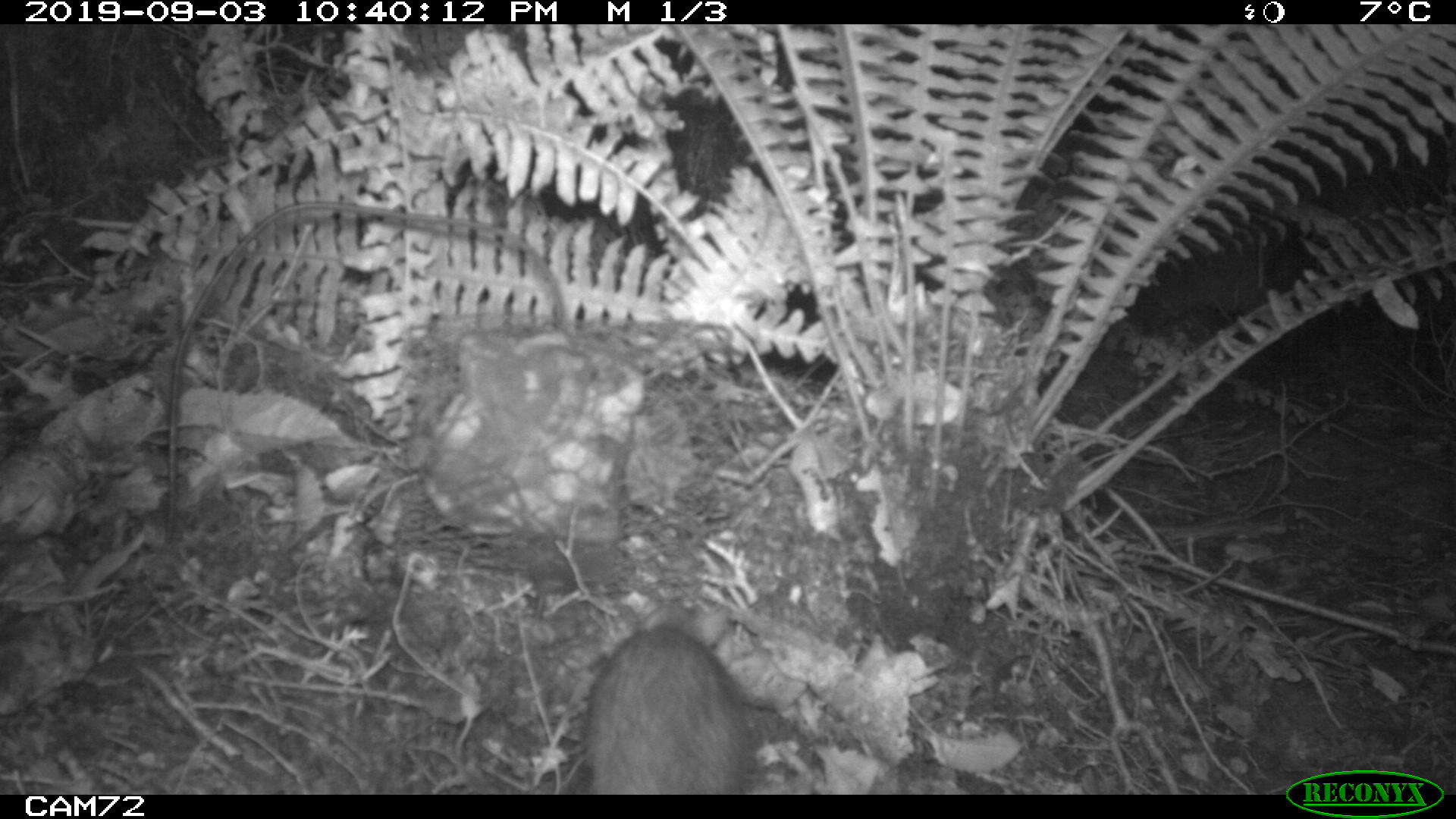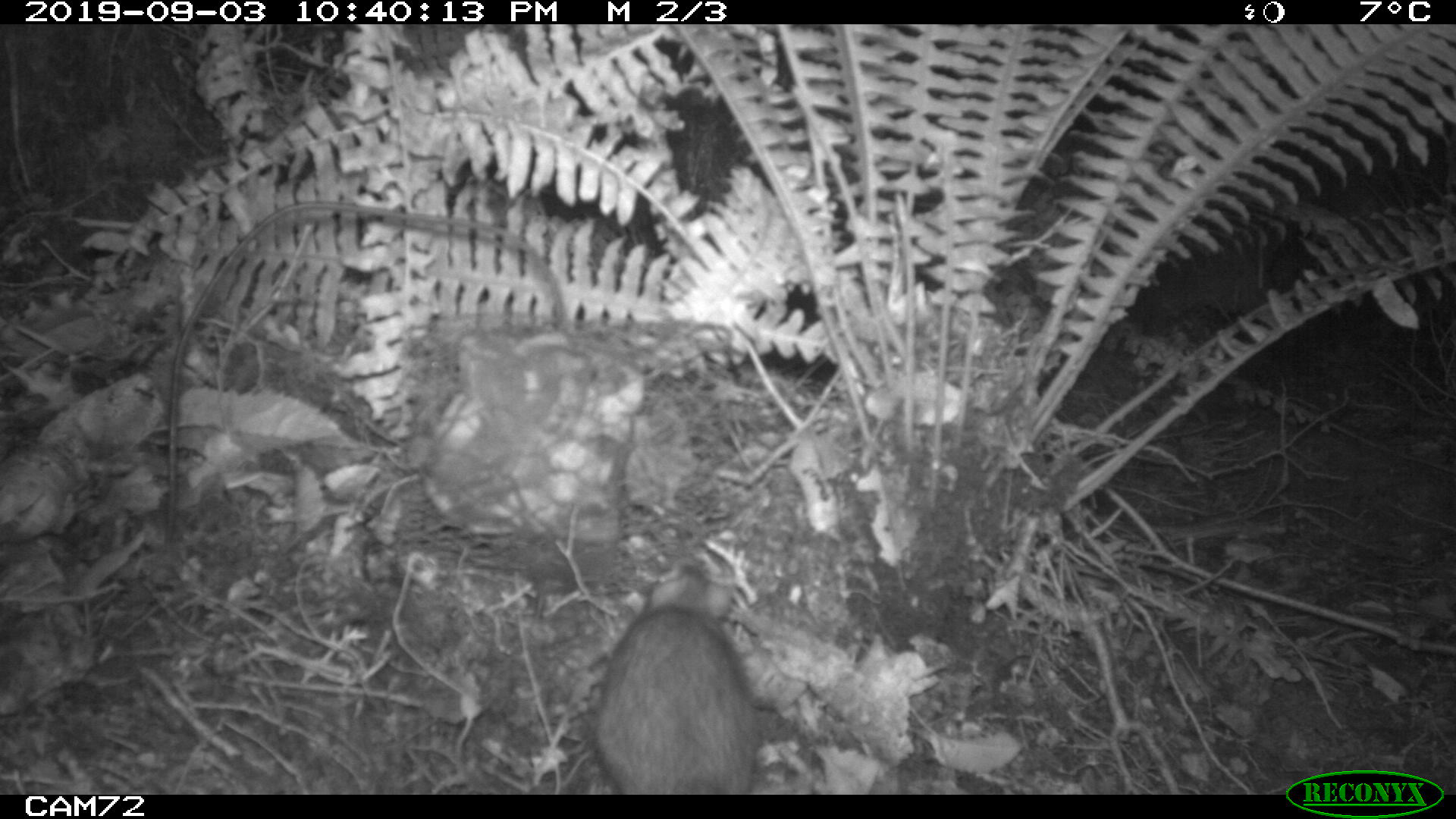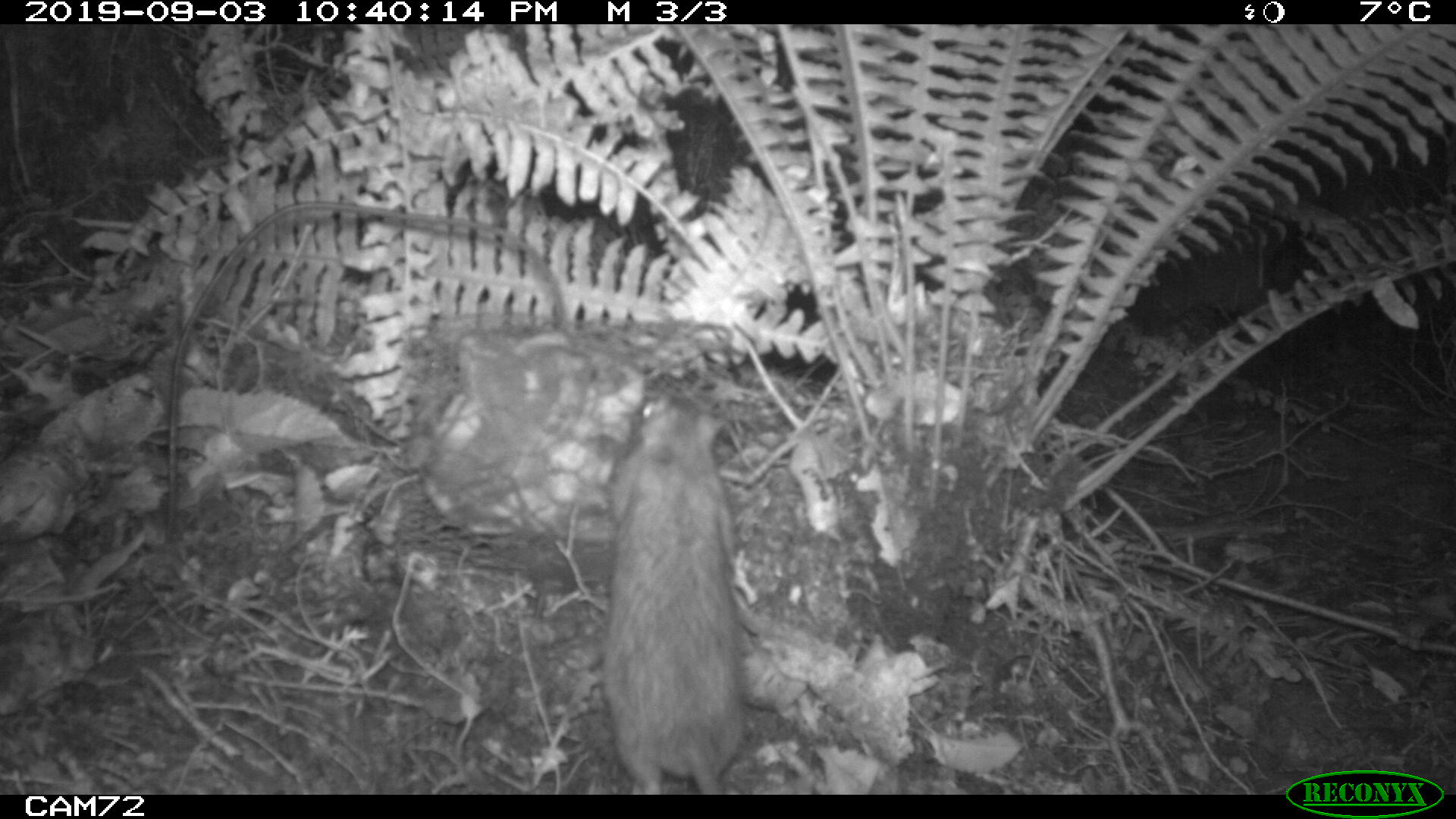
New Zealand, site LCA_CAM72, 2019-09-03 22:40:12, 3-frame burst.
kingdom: Animalia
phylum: Chordata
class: Mammalia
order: Rodentia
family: Muridae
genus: Rattus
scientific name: Rattus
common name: rat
Rat (Rattus).